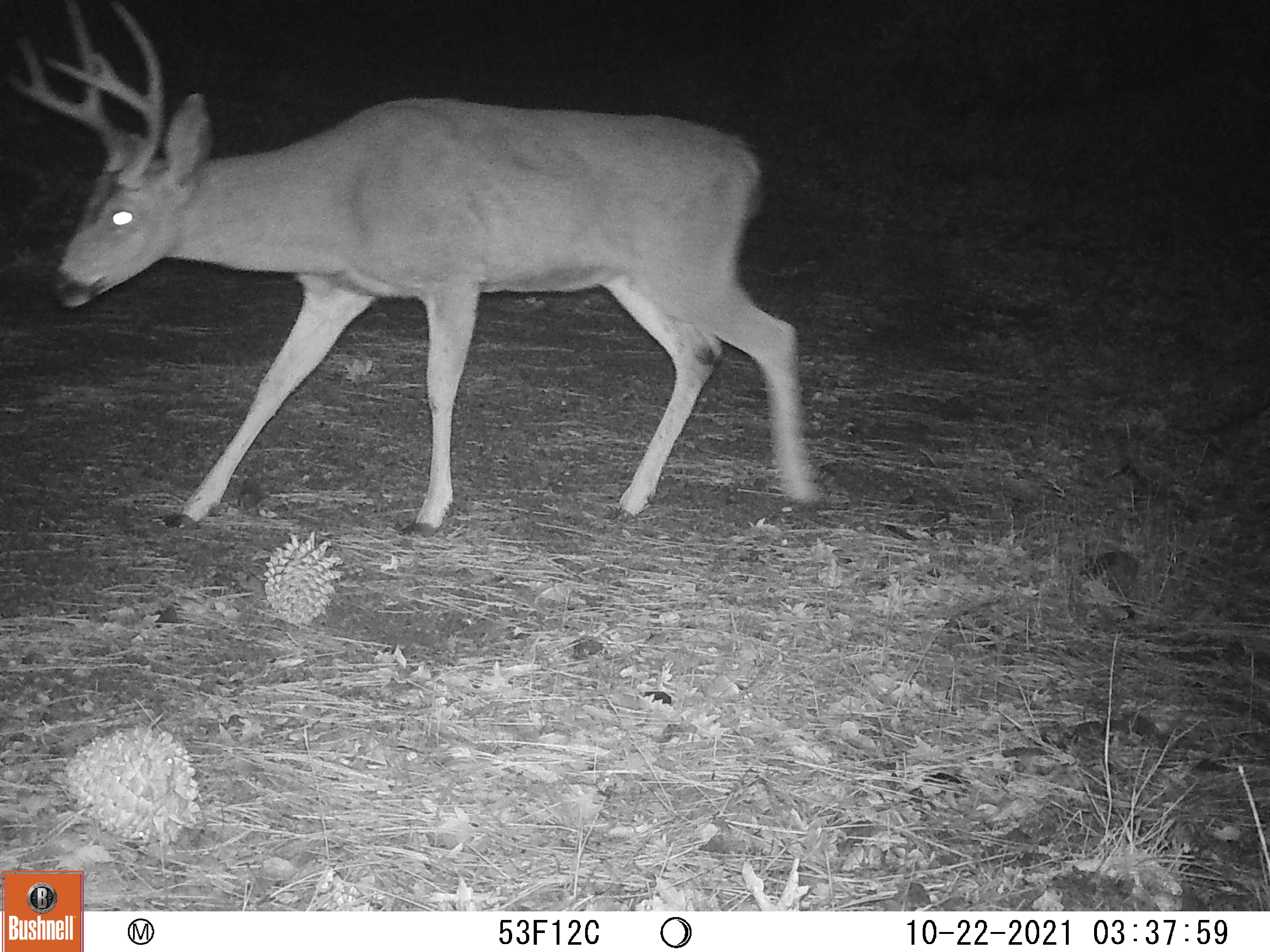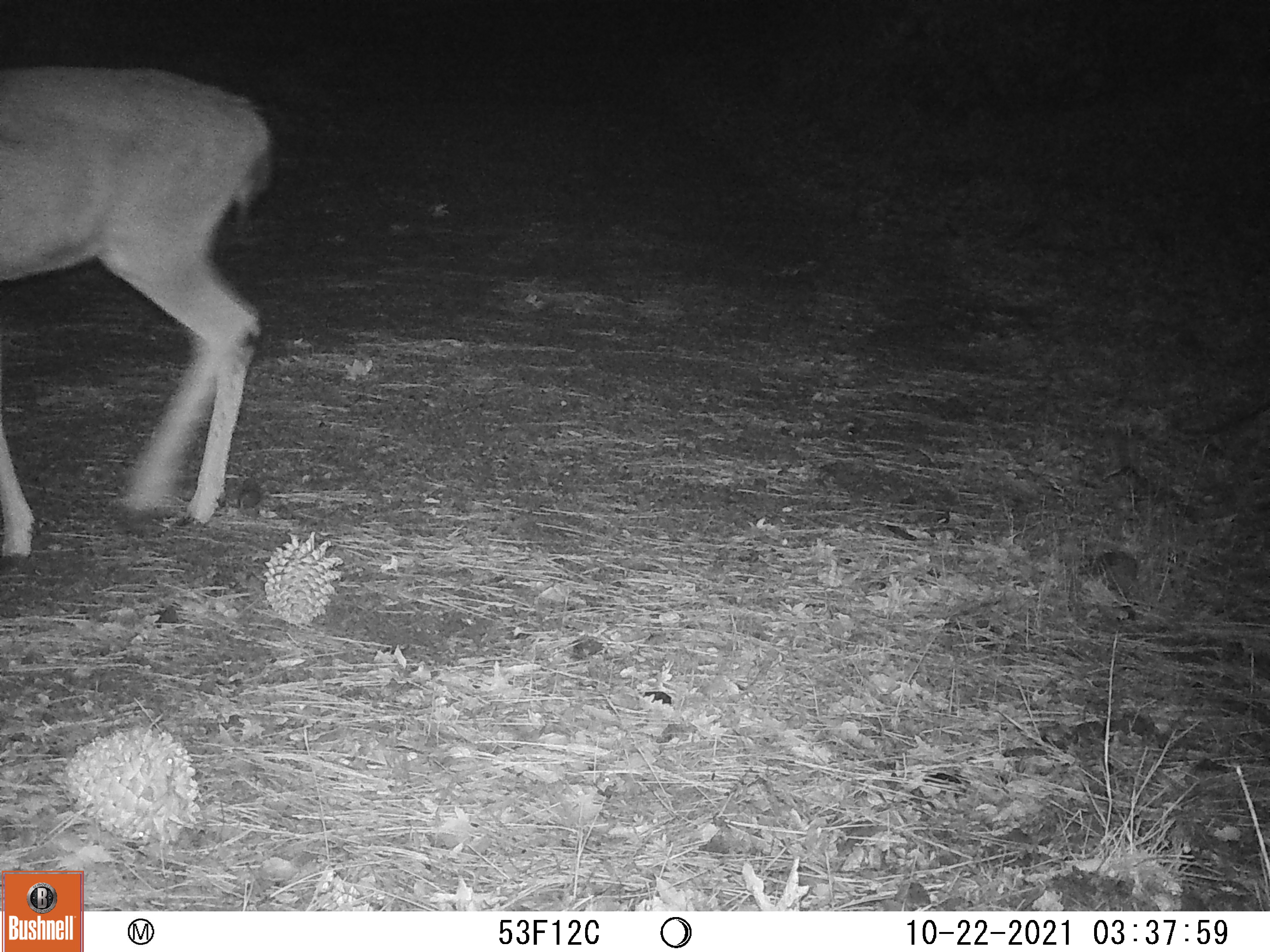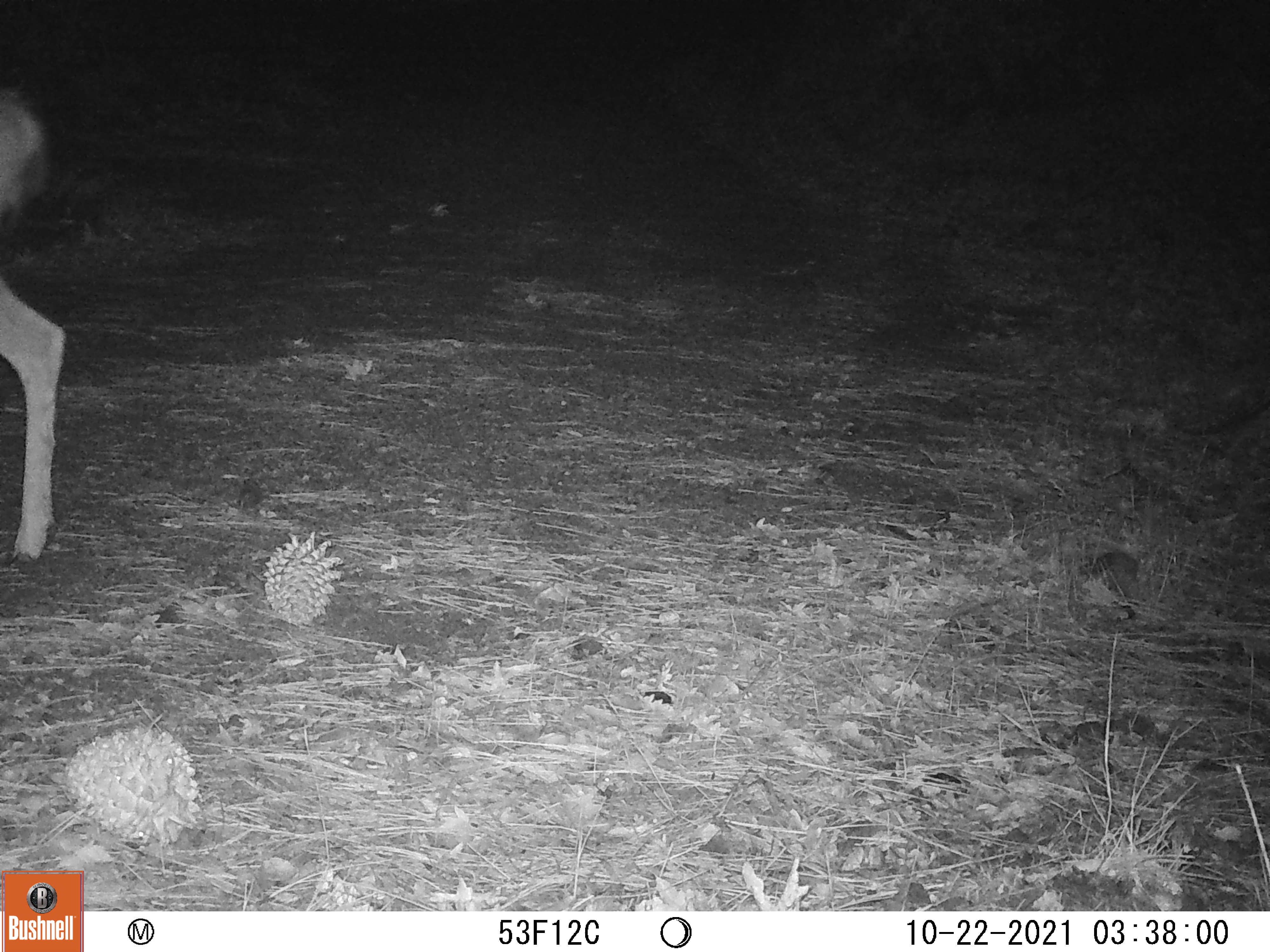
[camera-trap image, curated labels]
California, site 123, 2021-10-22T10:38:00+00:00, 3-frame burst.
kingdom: Animalia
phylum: Chordata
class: Mammalia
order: Artiodactyla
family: Cervidae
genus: Odocoileus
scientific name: Odocoileus hemionus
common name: mule deer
Mule deer (Odocoileus hemionus).